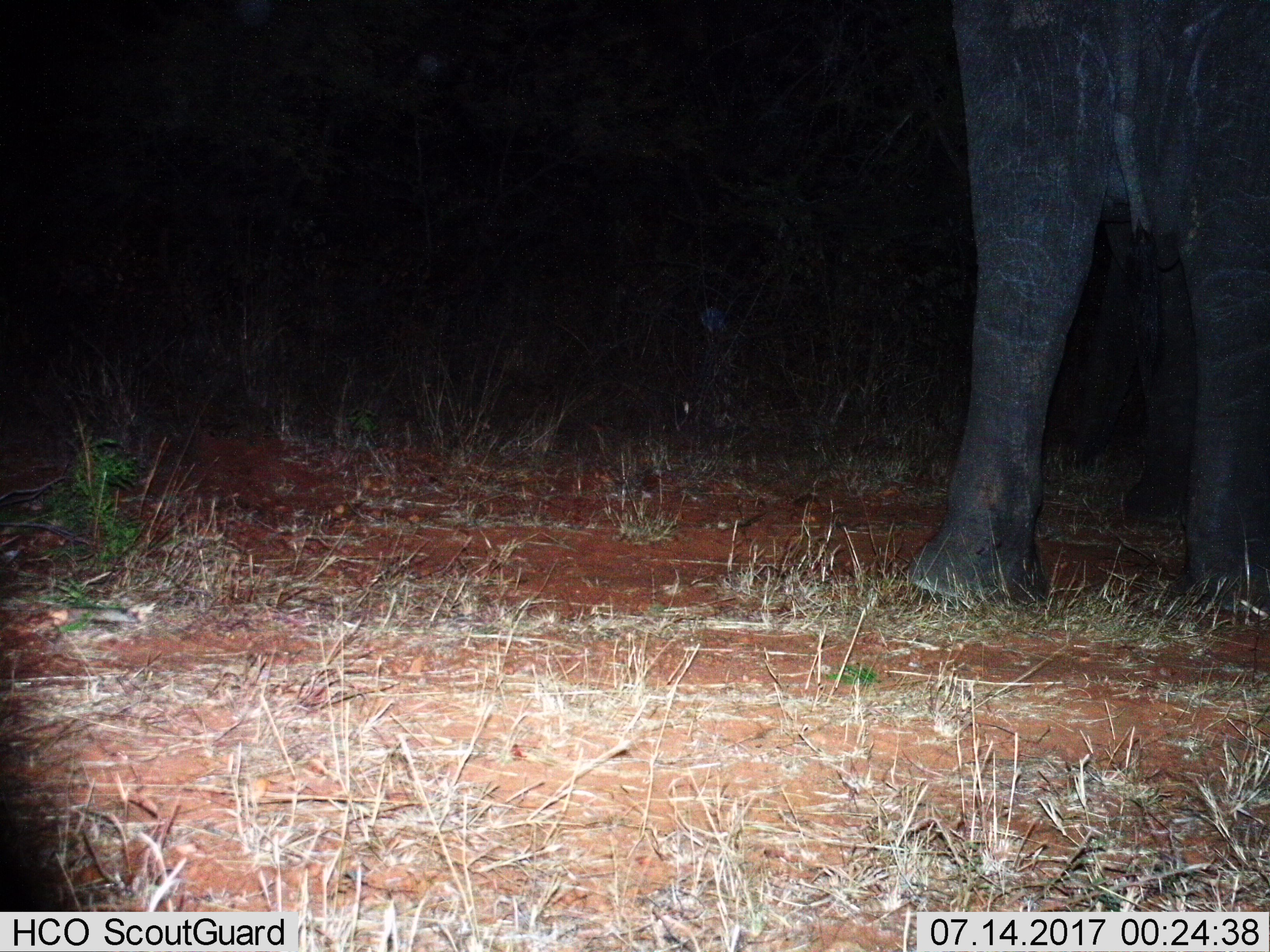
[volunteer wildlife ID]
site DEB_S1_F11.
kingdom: Animalia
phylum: Chordata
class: Mammalia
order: Proboscidea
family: Elephantidae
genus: Loxodonta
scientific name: Loxodonta africana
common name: african bush elephant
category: elephant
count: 1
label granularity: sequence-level